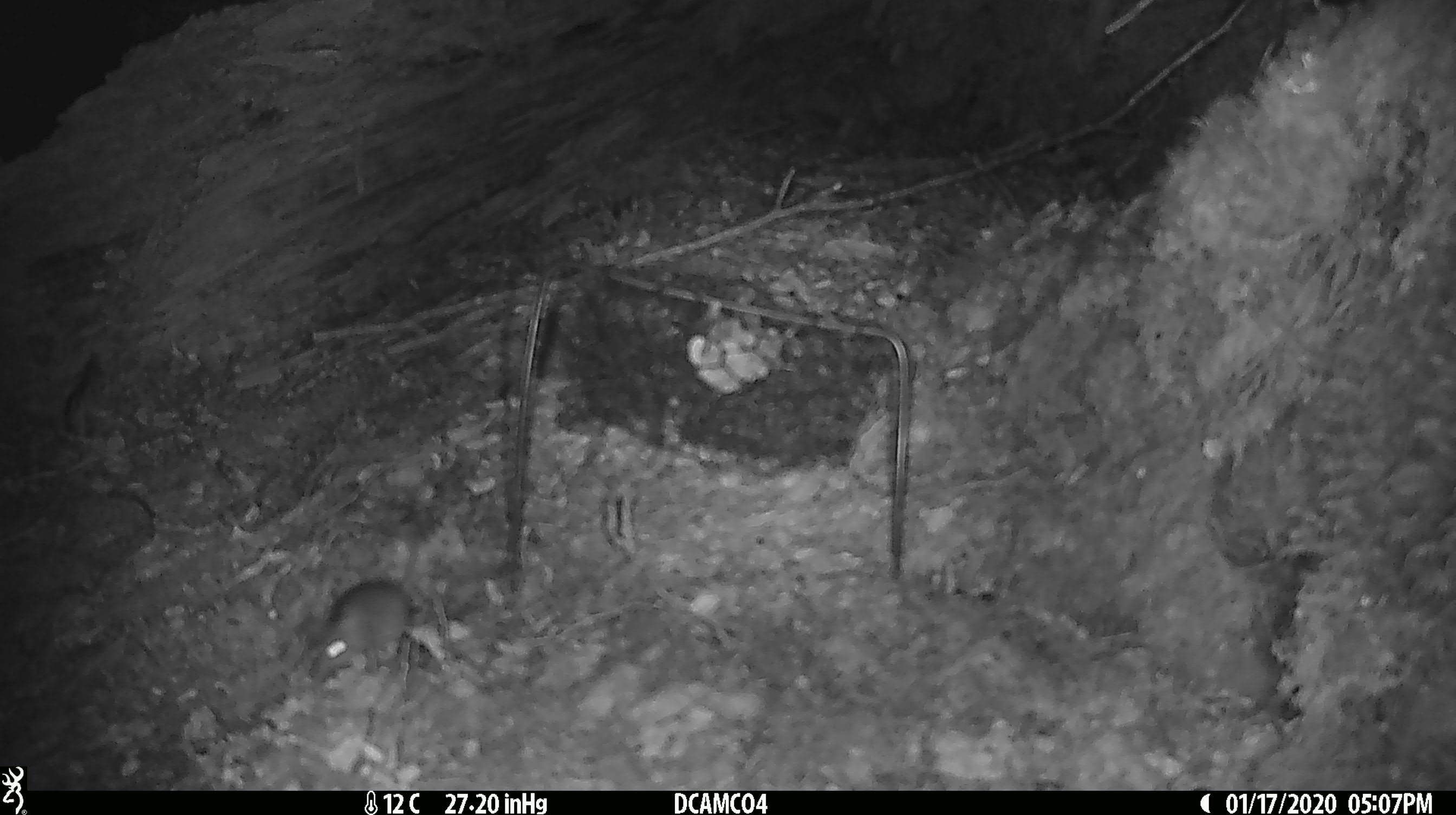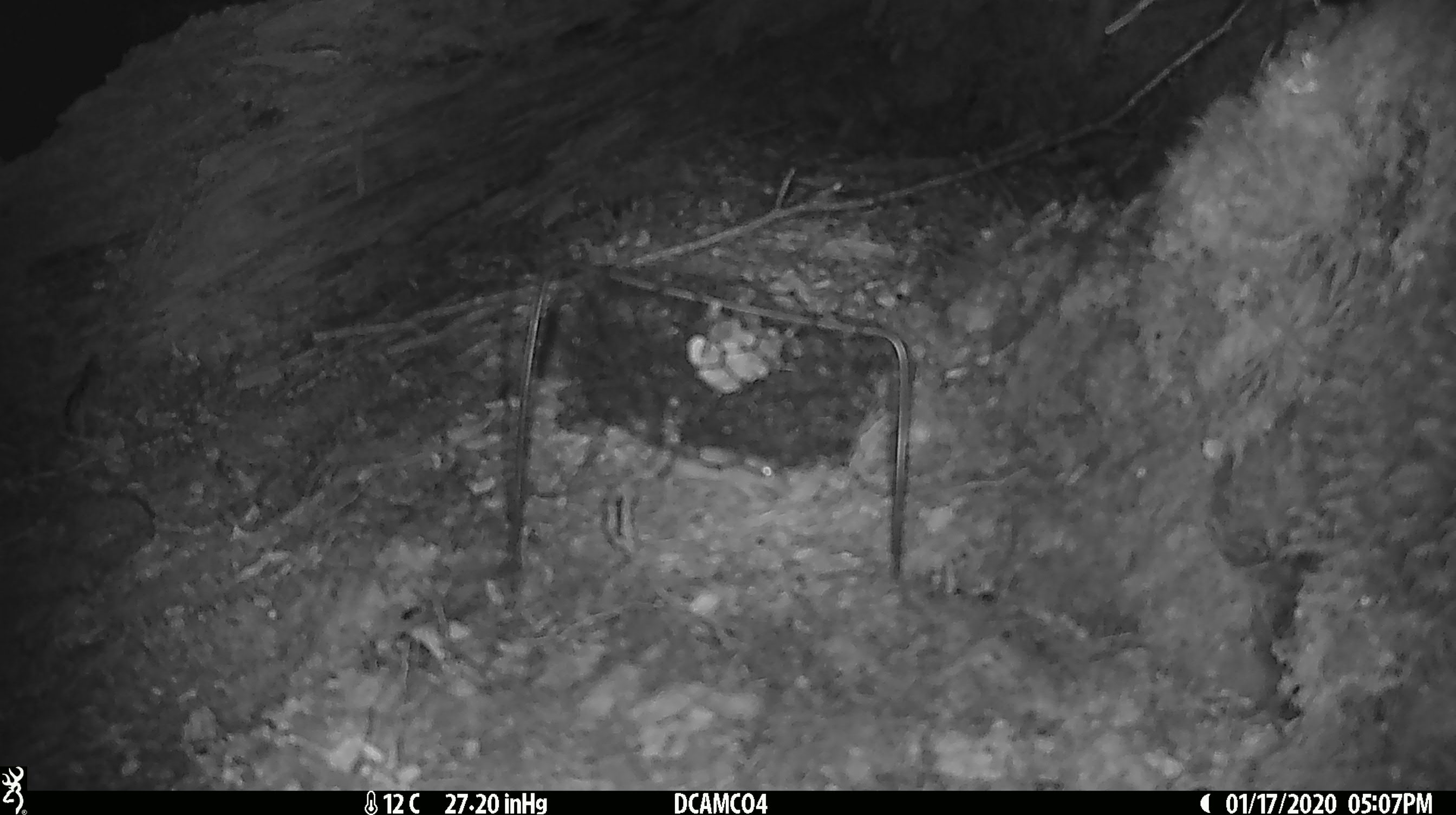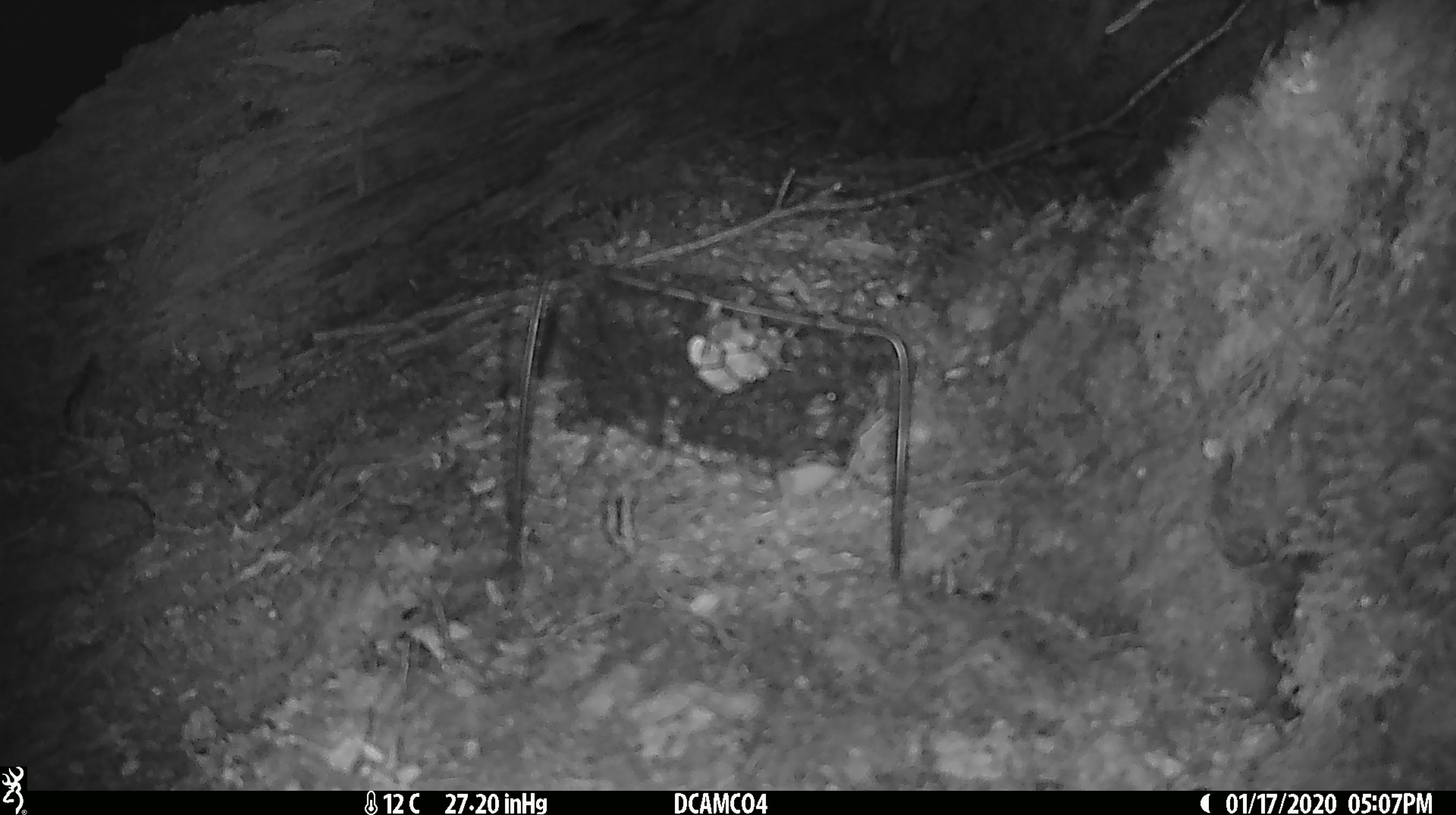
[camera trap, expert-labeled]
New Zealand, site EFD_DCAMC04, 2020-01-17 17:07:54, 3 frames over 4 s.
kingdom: Animalia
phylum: Chordata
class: Mammalia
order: Rodentia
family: Muridae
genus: Mus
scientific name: Mus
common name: mouse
Mouse (Mus).